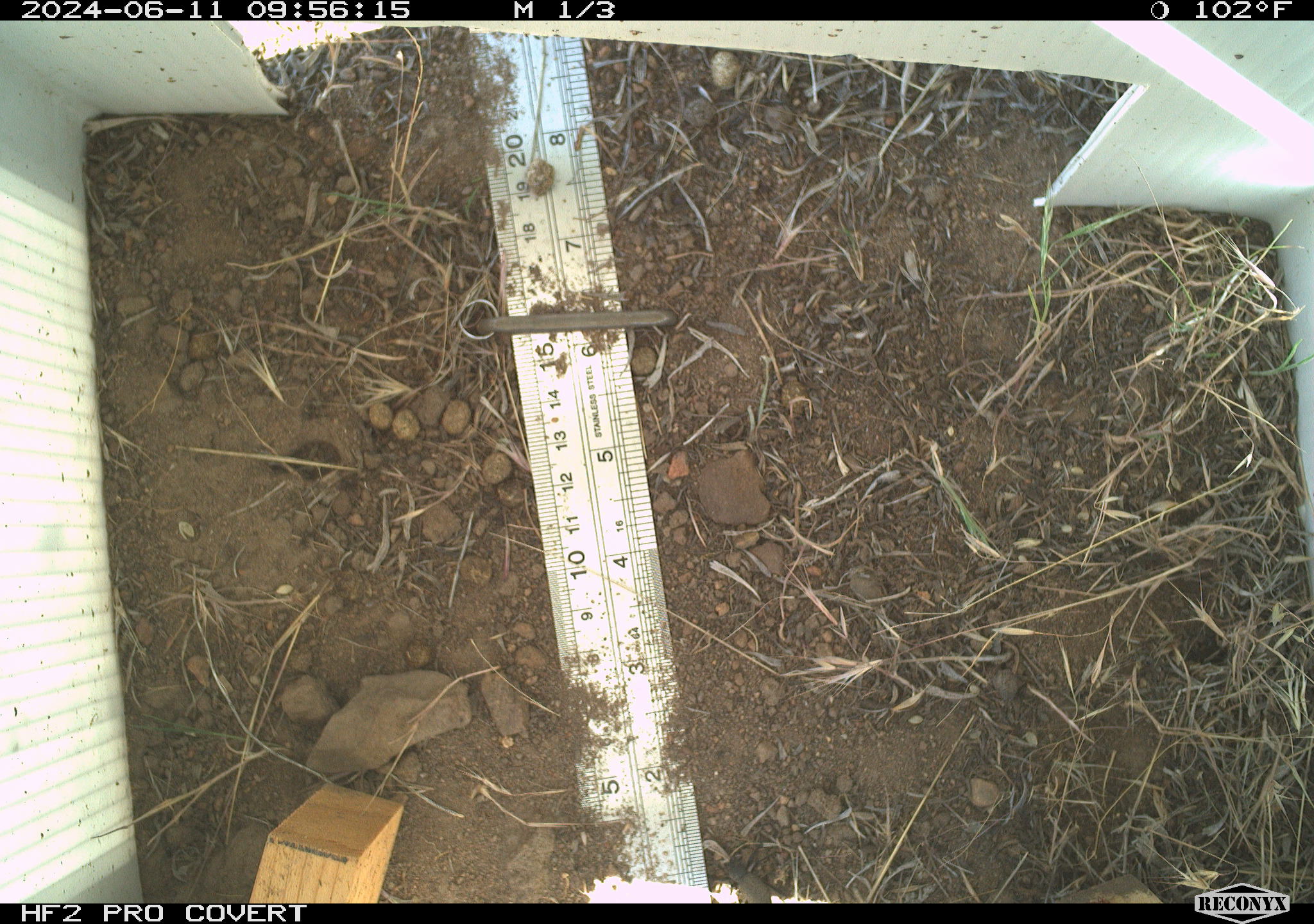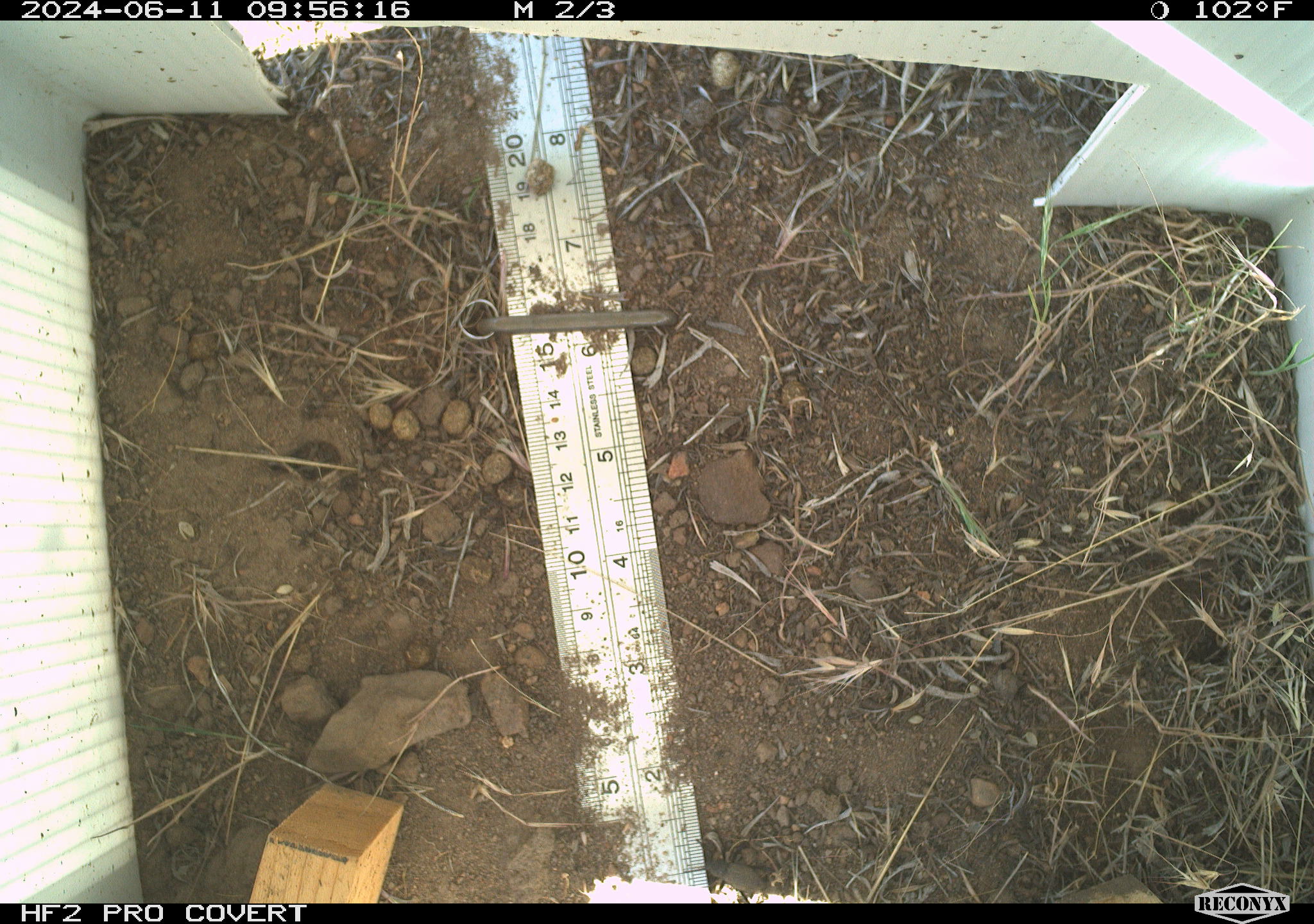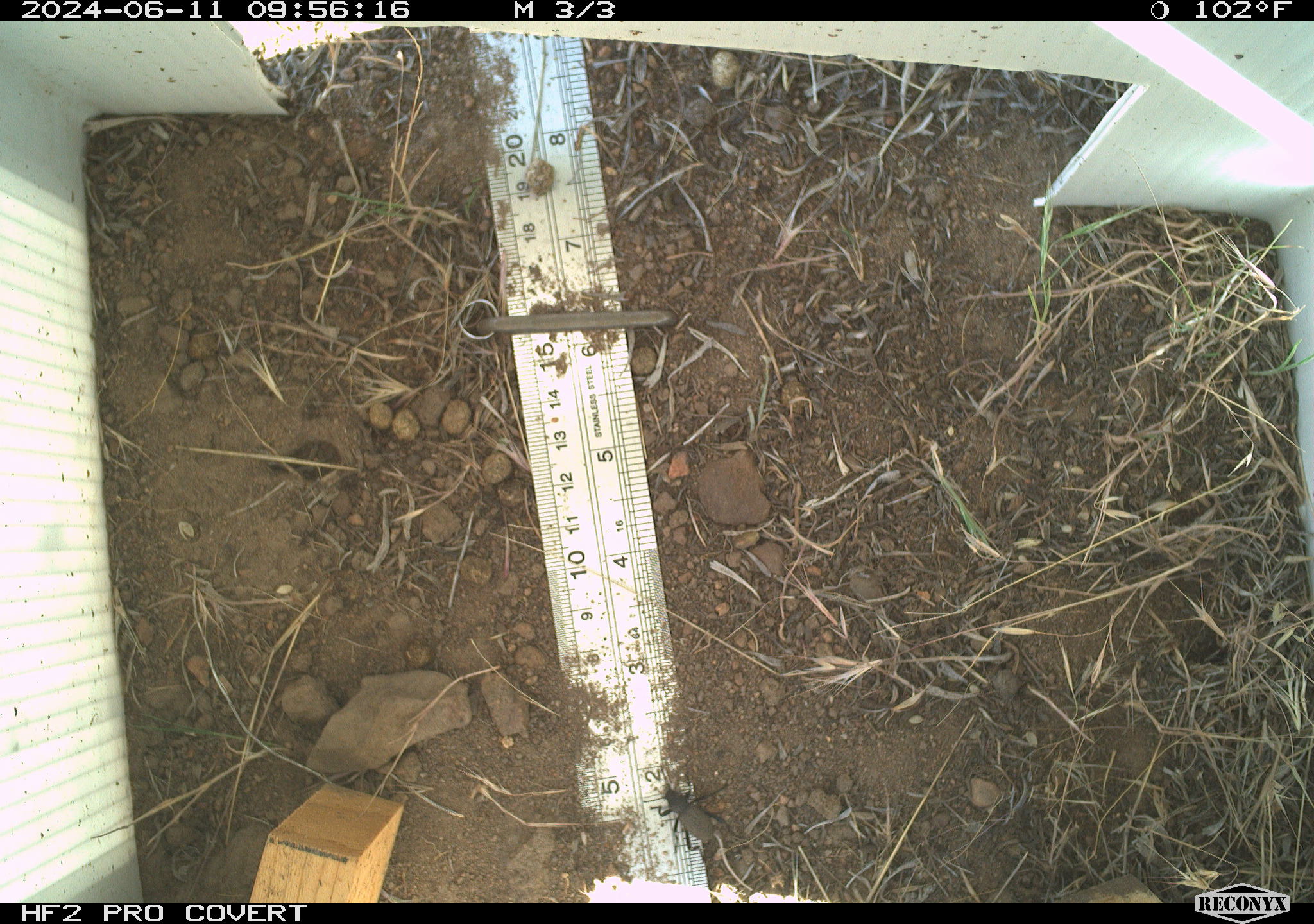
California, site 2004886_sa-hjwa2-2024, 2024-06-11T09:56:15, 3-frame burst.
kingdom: Animalia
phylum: Chordata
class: Reptilia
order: Squamata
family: Phrynosomatidae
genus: Sceloporus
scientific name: Sceloporus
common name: spiny lizards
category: sceloporus species